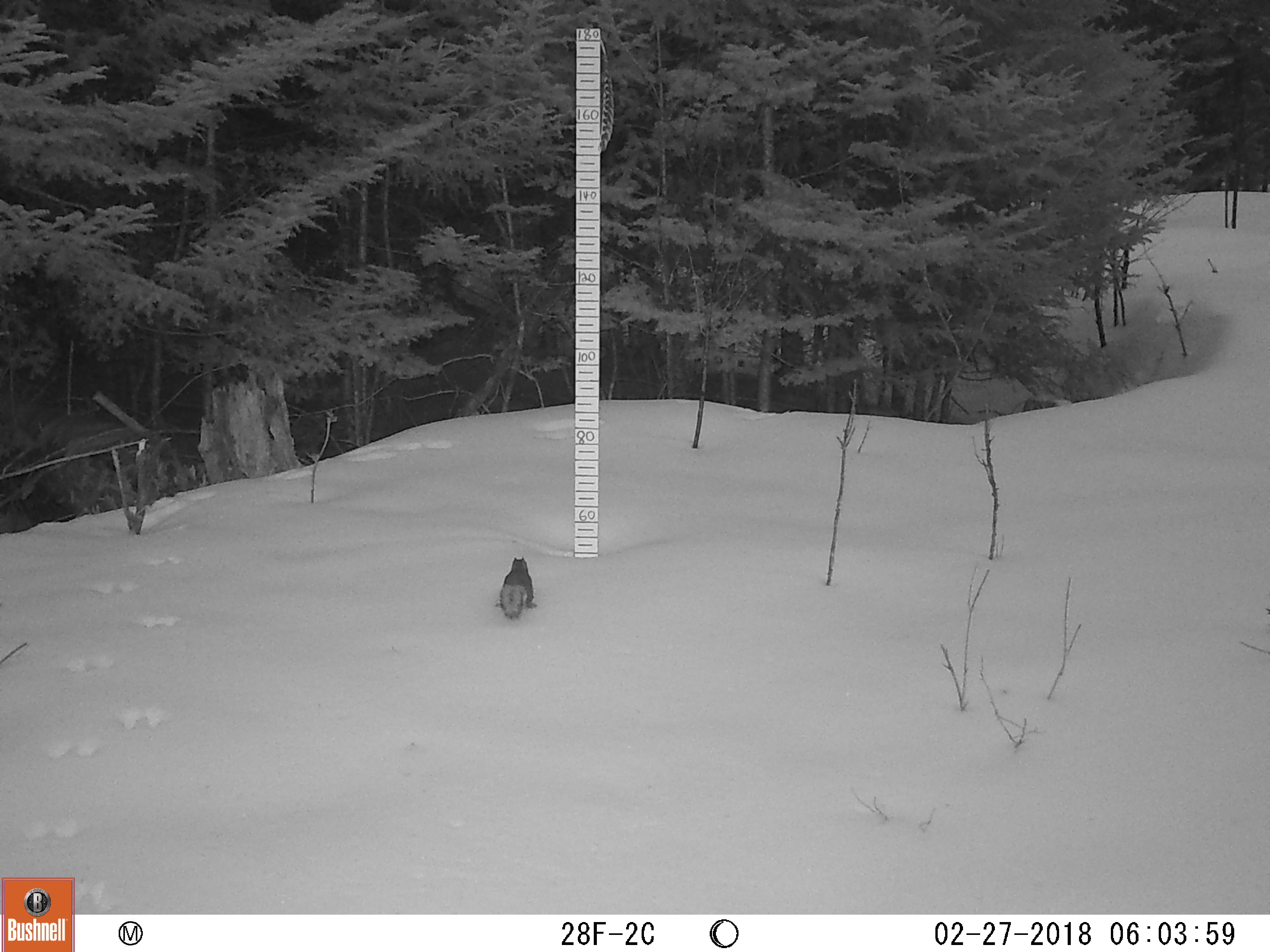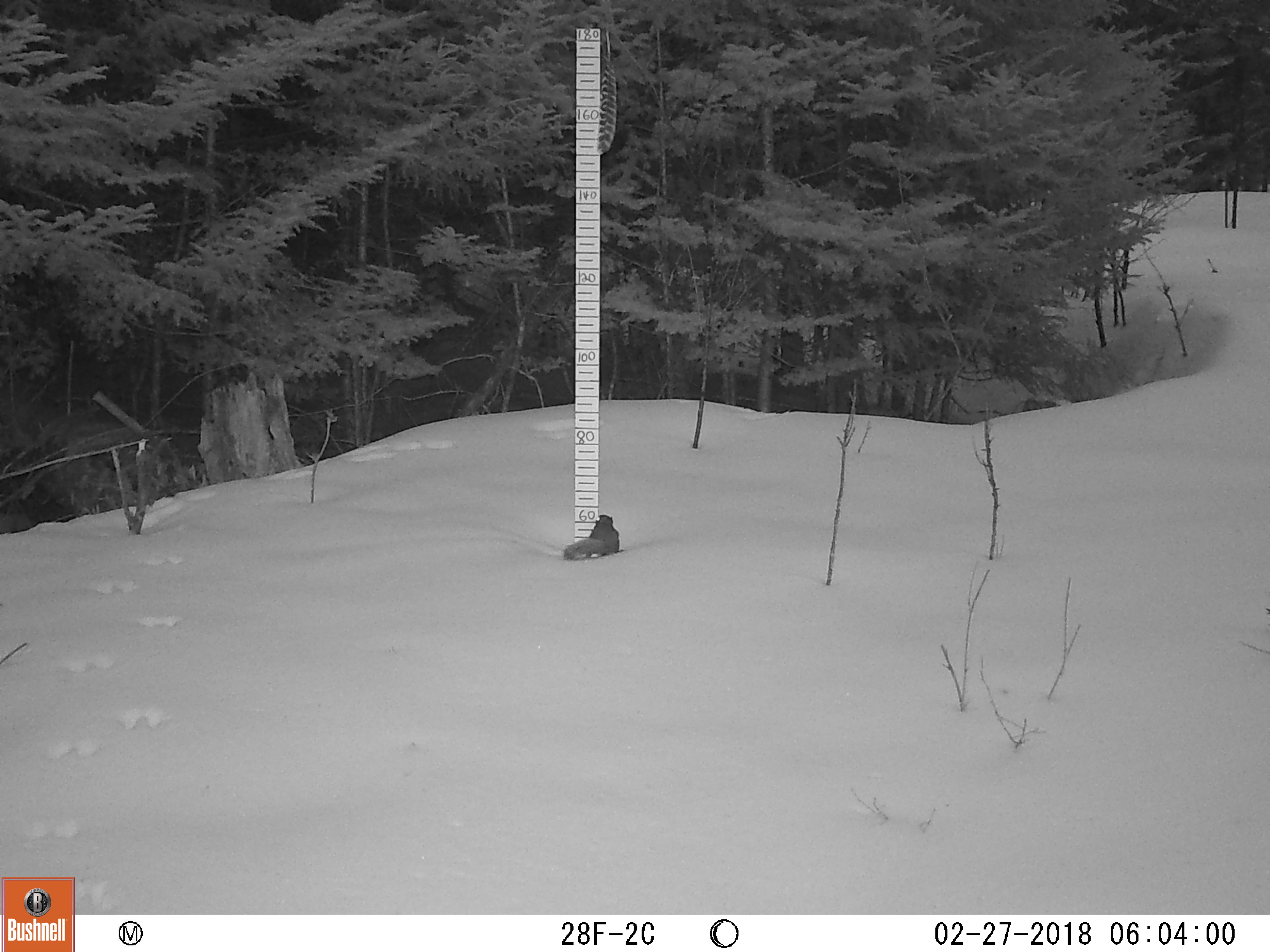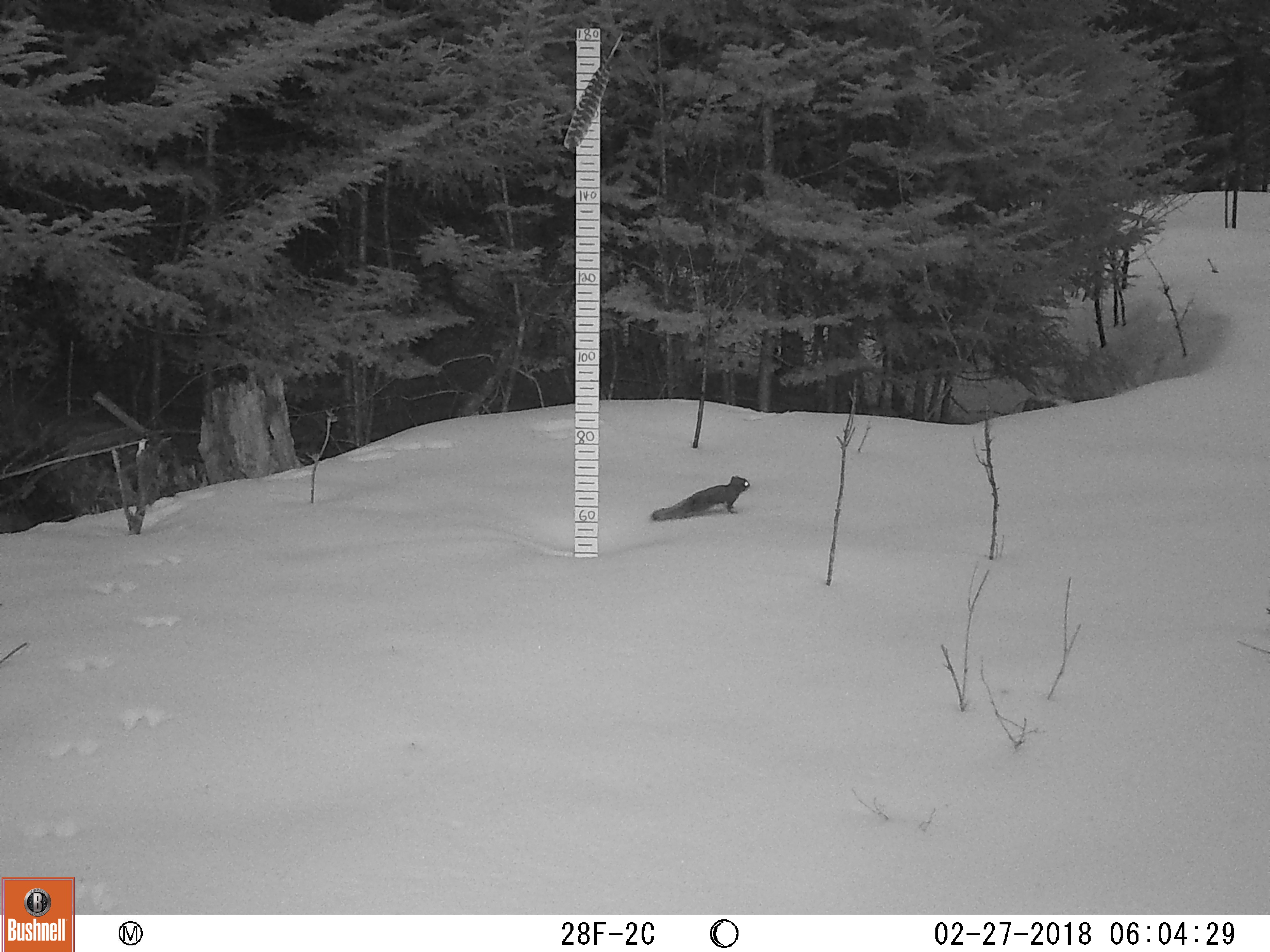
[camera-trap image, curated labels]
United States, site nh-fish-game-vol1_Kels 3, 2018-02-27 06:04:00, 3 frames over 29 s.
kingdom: Animalia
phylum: Chordata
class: Mammalia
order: Rodentia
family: Sciuridae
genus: Tamiasciurus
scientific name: Tamiasciurus hudsonicus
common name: red squirrel